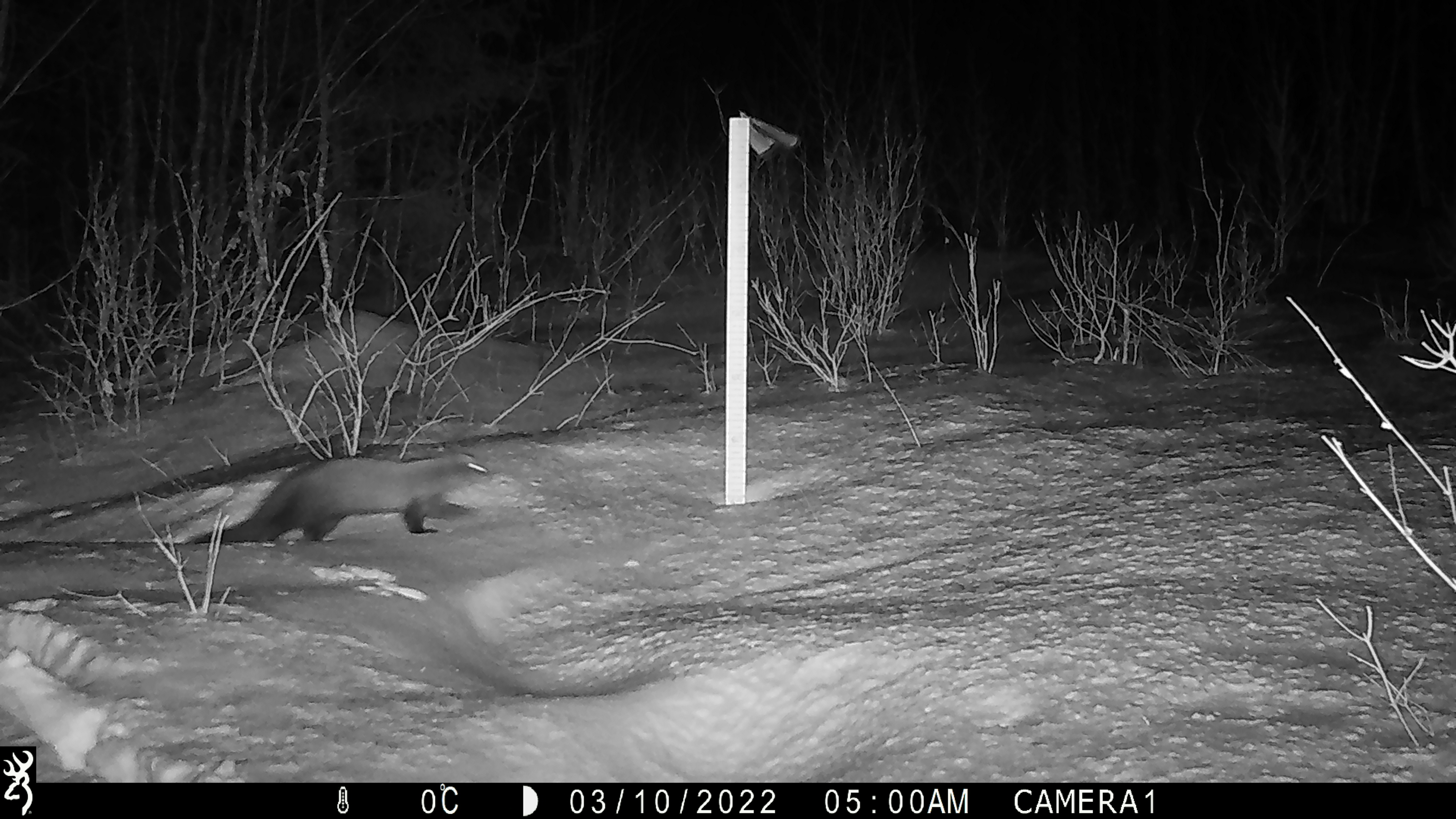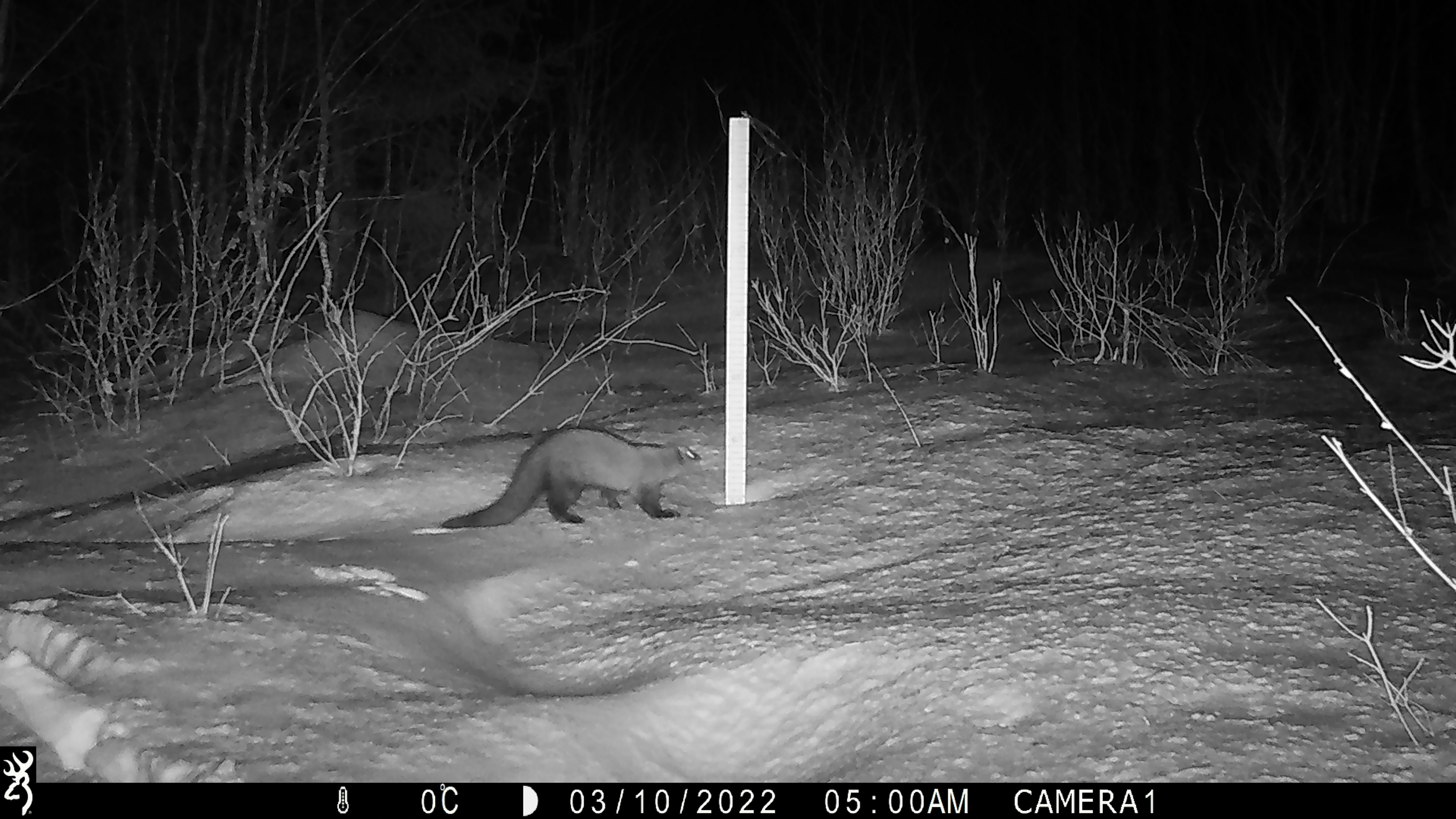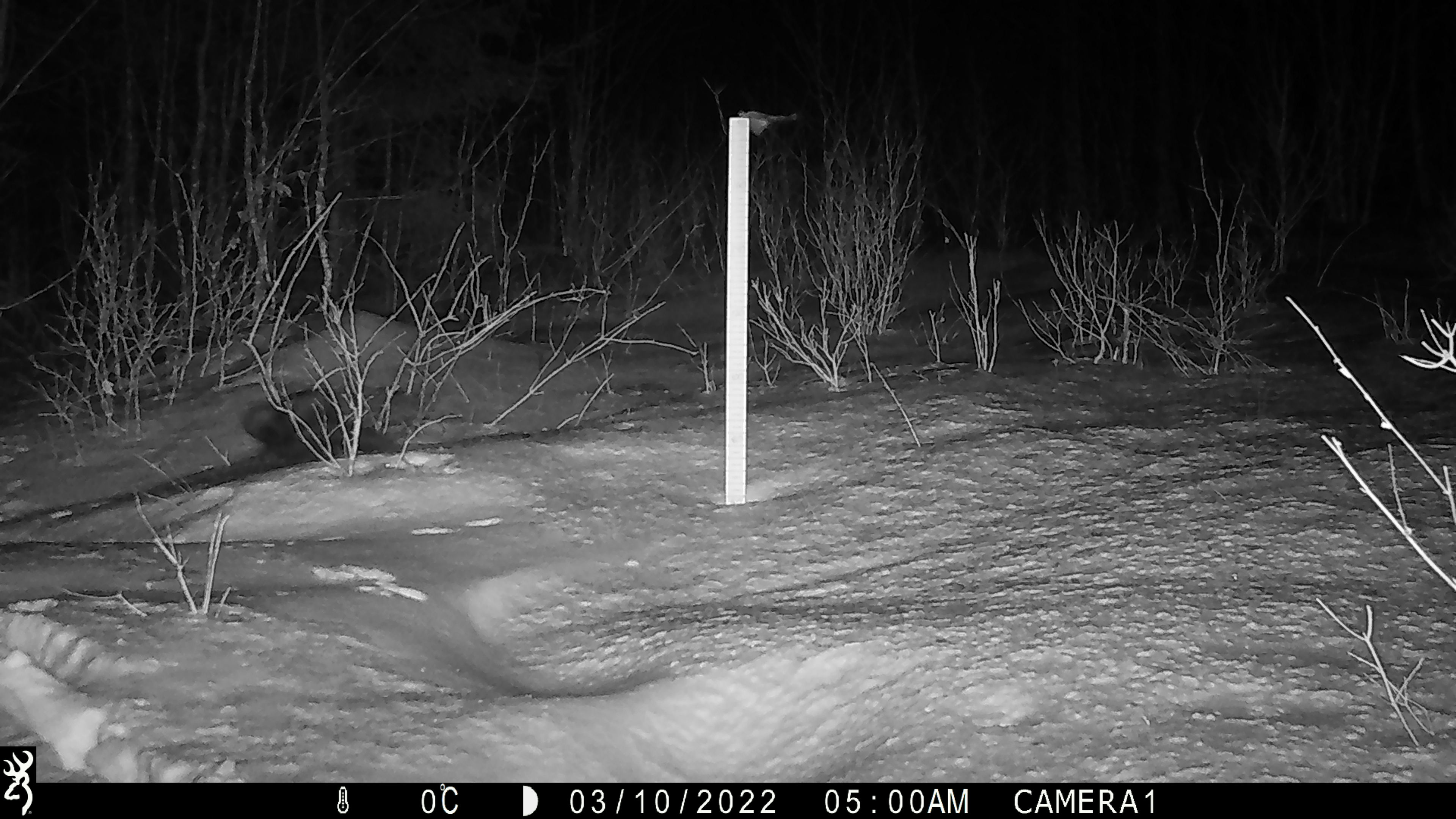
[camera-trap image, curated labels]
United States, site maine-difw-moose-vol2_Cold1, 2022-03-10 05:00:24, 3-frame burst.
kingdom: Animalia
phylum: Chordata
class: Mammalia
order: Carnivora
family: Mustelidae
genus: Pekania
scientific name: Pekania pennanti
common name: fisher